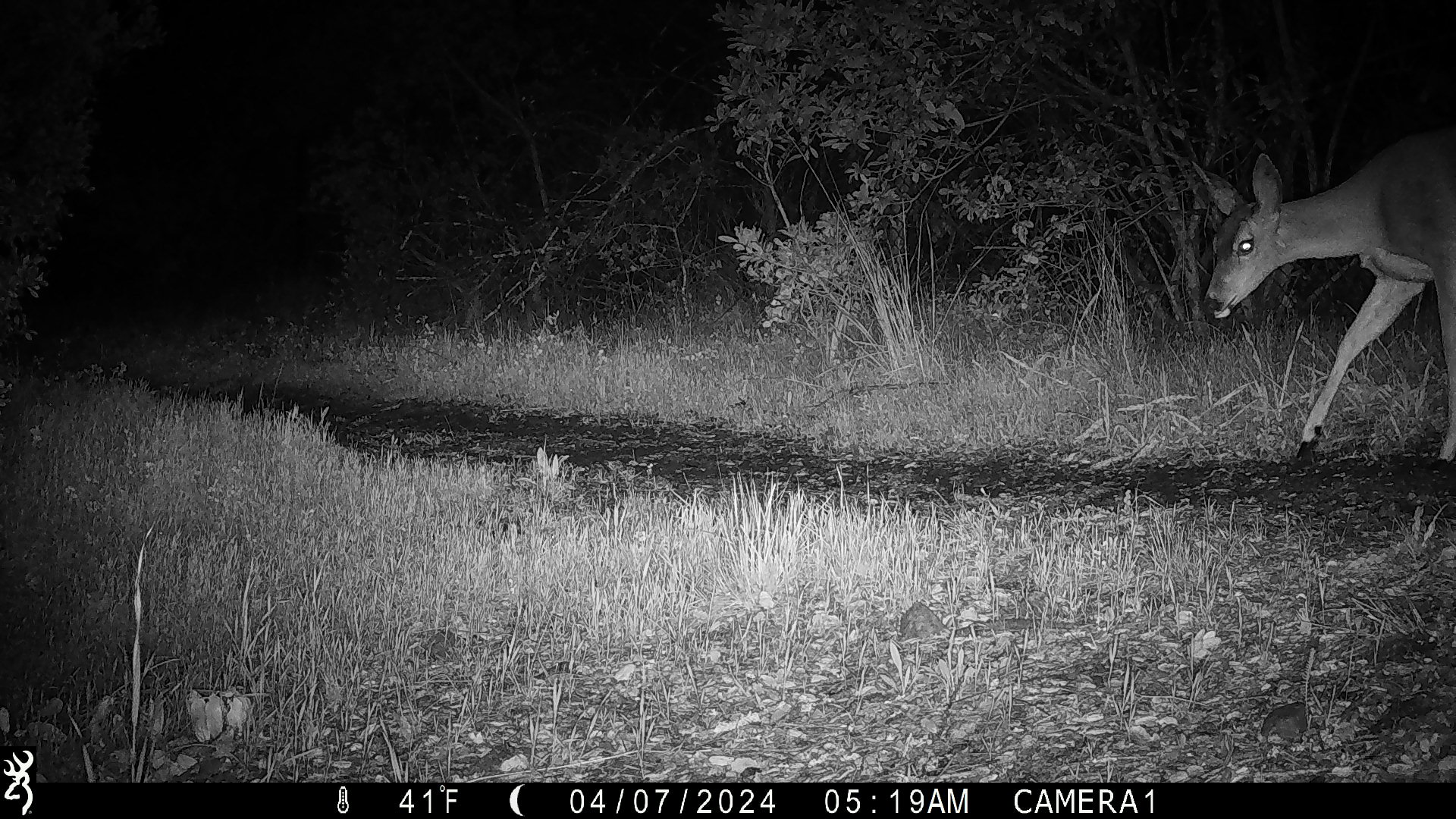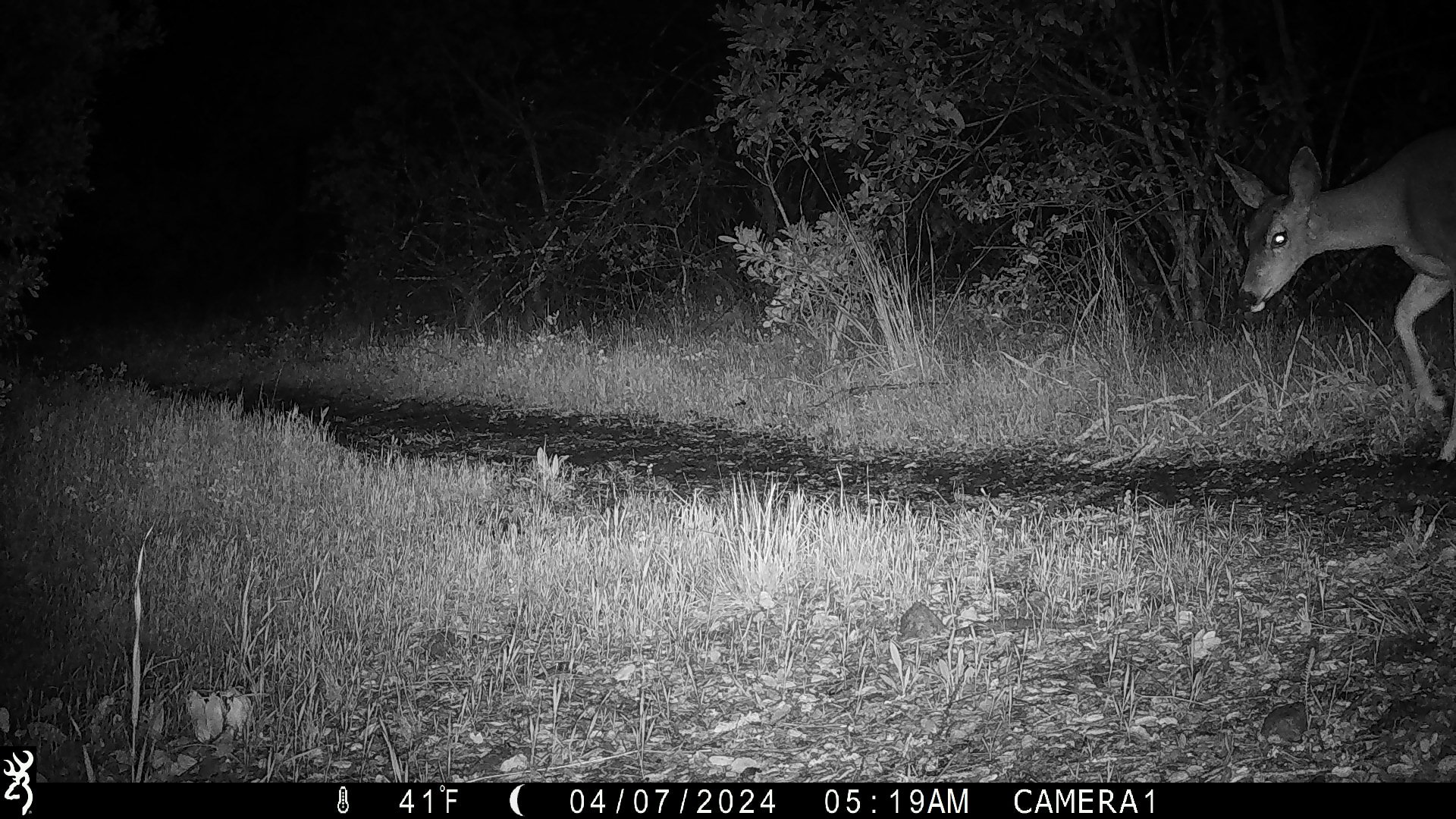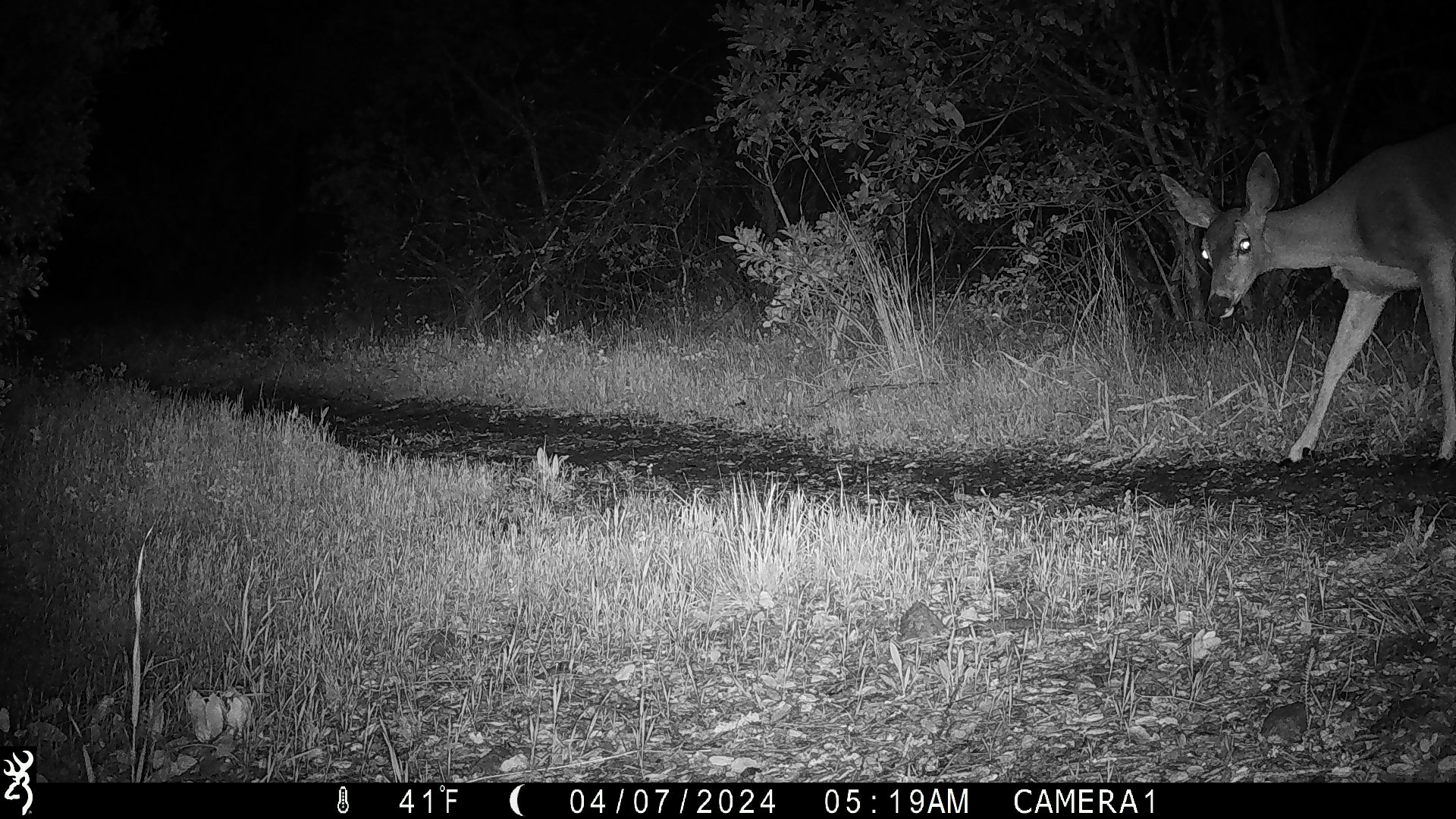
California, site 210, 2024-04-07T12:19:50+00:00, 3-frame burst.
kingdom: Animalia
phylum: Chordata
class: Mammalia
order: Artiodactyla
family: Cervidae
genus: Odocoileus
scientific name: Odocoileus hemionus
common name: mule deer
Mule deer (Odocoileus hemionus).